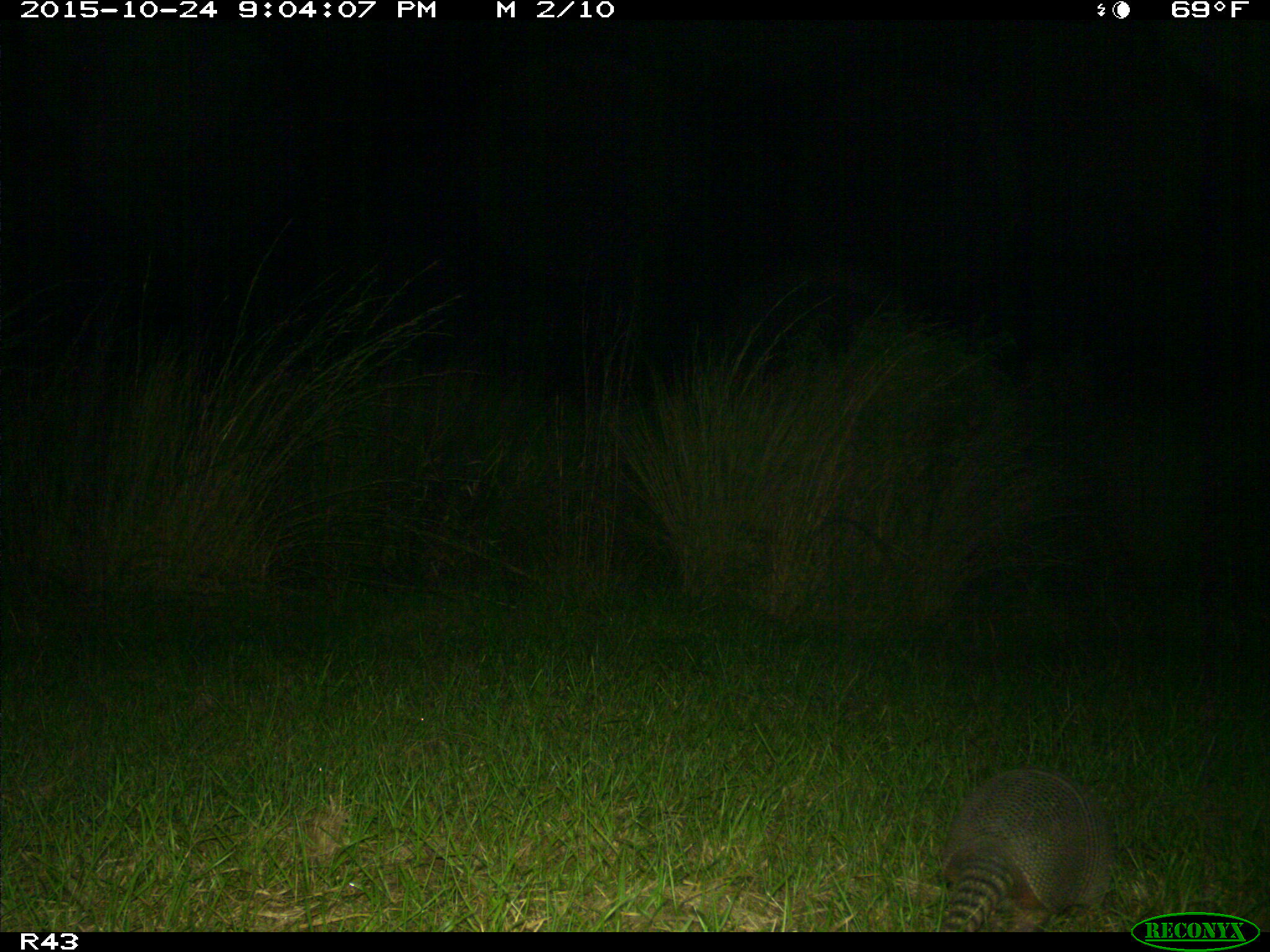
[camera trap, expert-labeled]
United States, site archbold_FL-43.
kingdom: Animalia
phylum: Chordata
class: Mammalia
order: Cingulata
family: Dasypodidae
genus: Dasypus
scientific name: Dasypus novemcinctus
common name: nine-banded armadillo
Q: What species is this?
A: Dasypus novemcinctus (nine-banded armadillo).